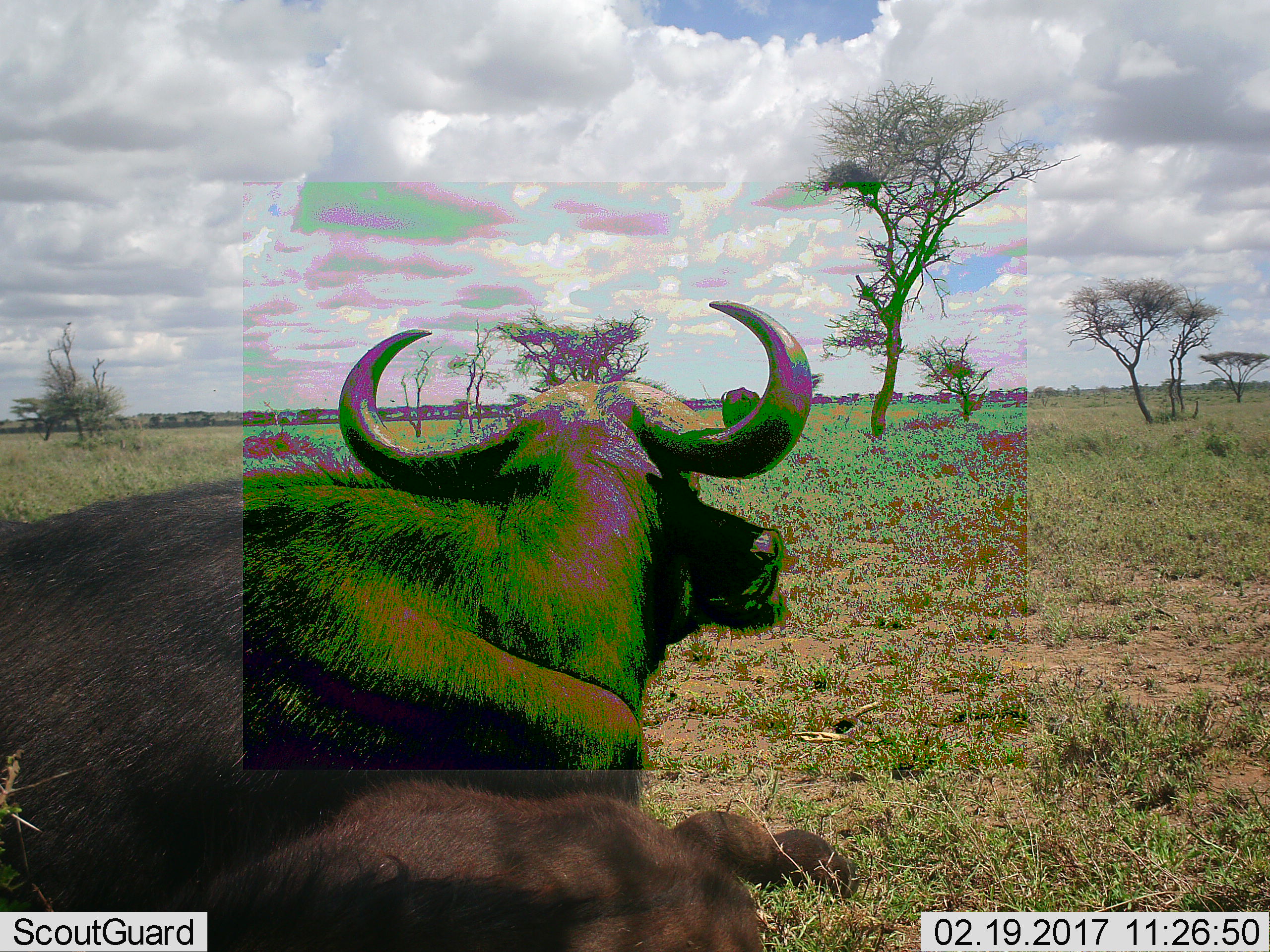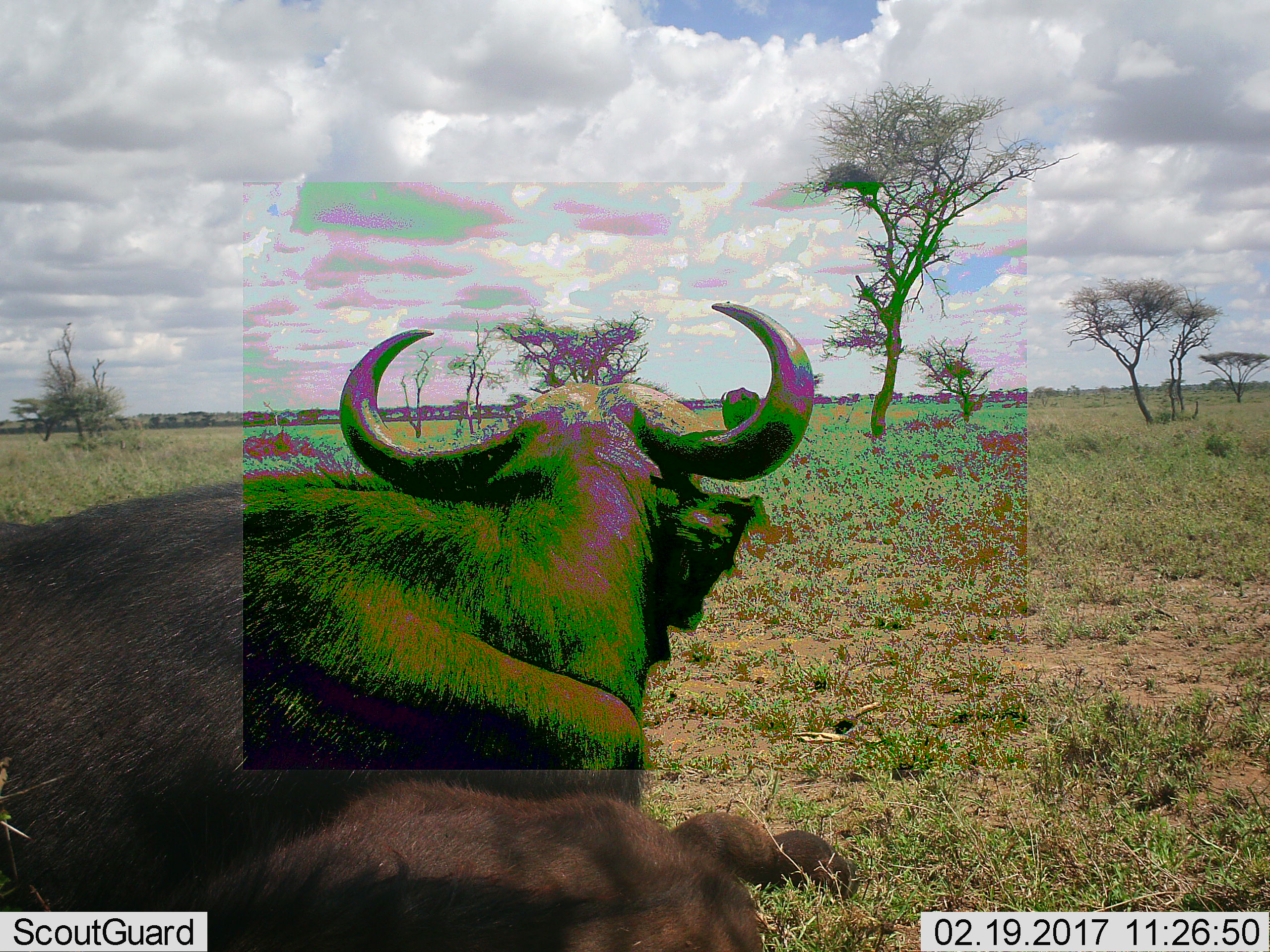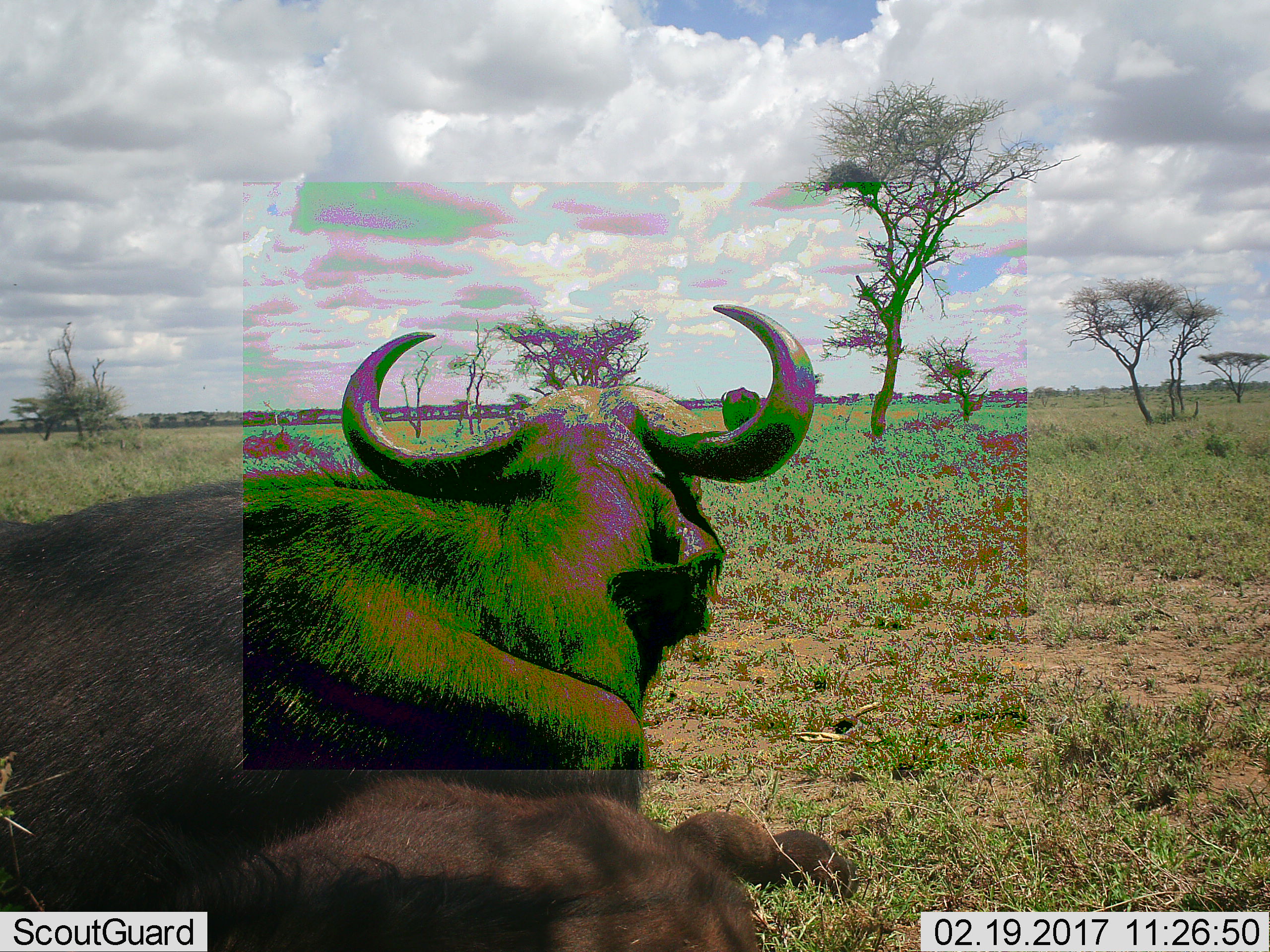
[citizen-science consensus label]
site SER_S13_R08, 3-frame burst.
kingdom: Animalia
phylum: Chordata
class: Mammalia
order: Artiodactyla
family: Bovidae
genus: Syncerus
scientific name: Syncerus caffer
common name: african buffalo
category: buffalo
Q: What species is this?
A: Buffalo (african buffalo) (Syncerus caffer).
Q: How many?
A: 2.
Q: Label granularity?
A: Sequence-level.